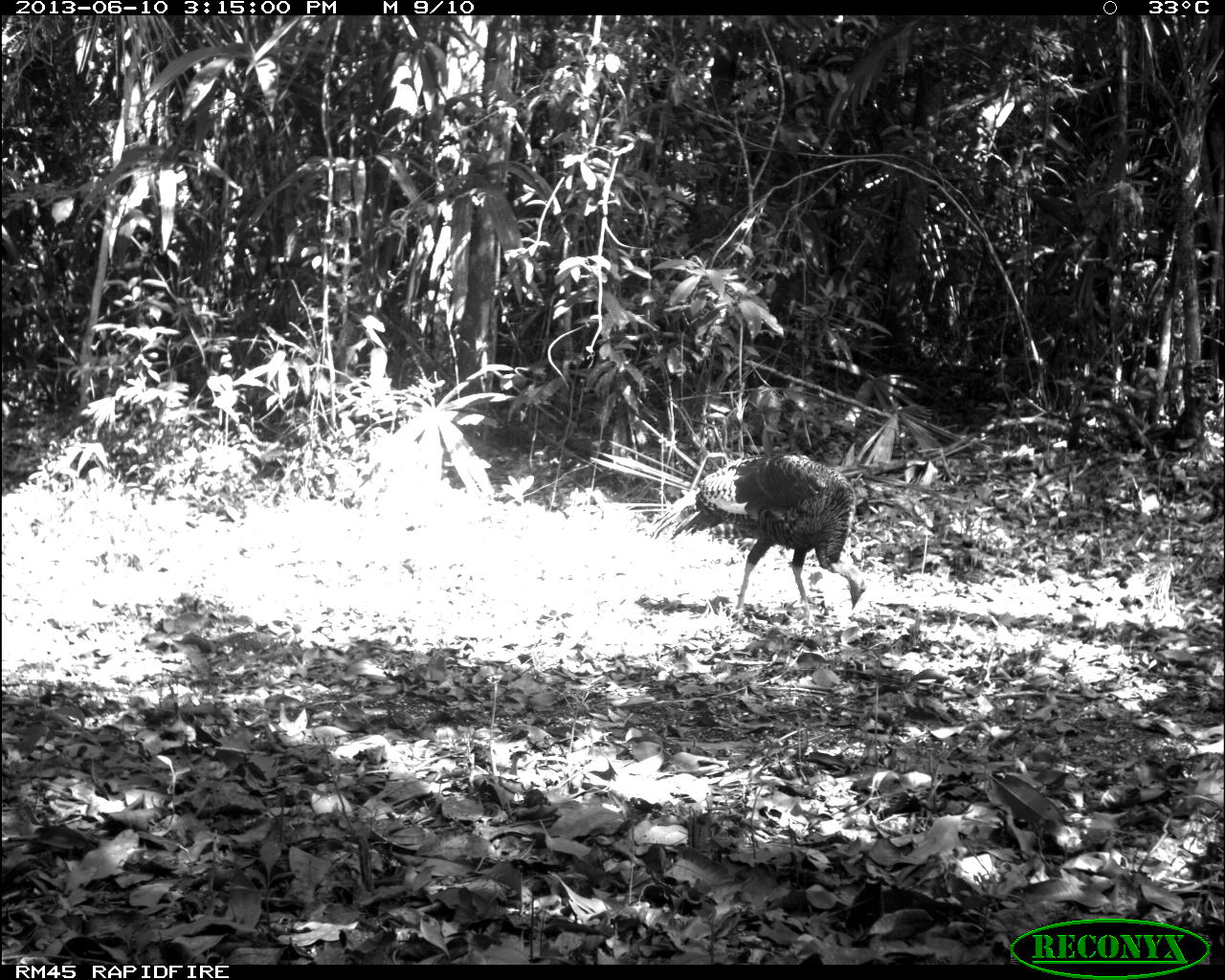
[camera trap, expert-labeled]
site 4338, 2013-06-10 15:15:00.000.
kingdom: Animalia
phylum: Chordata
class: Aves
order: Galliformes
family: Phasianidae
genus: Meleagris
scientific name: Meleagris ocellata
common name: ocellated turkey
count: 1